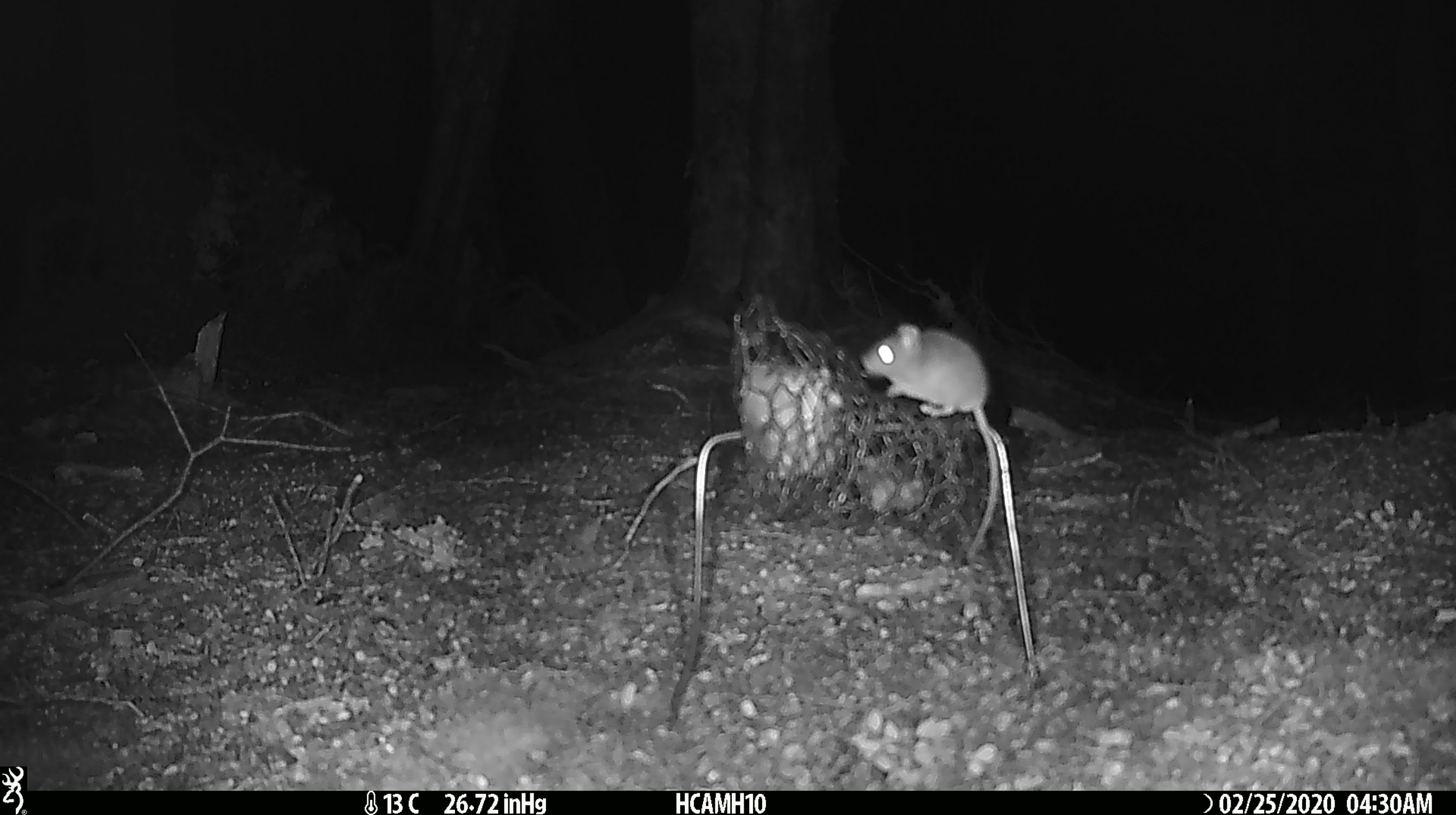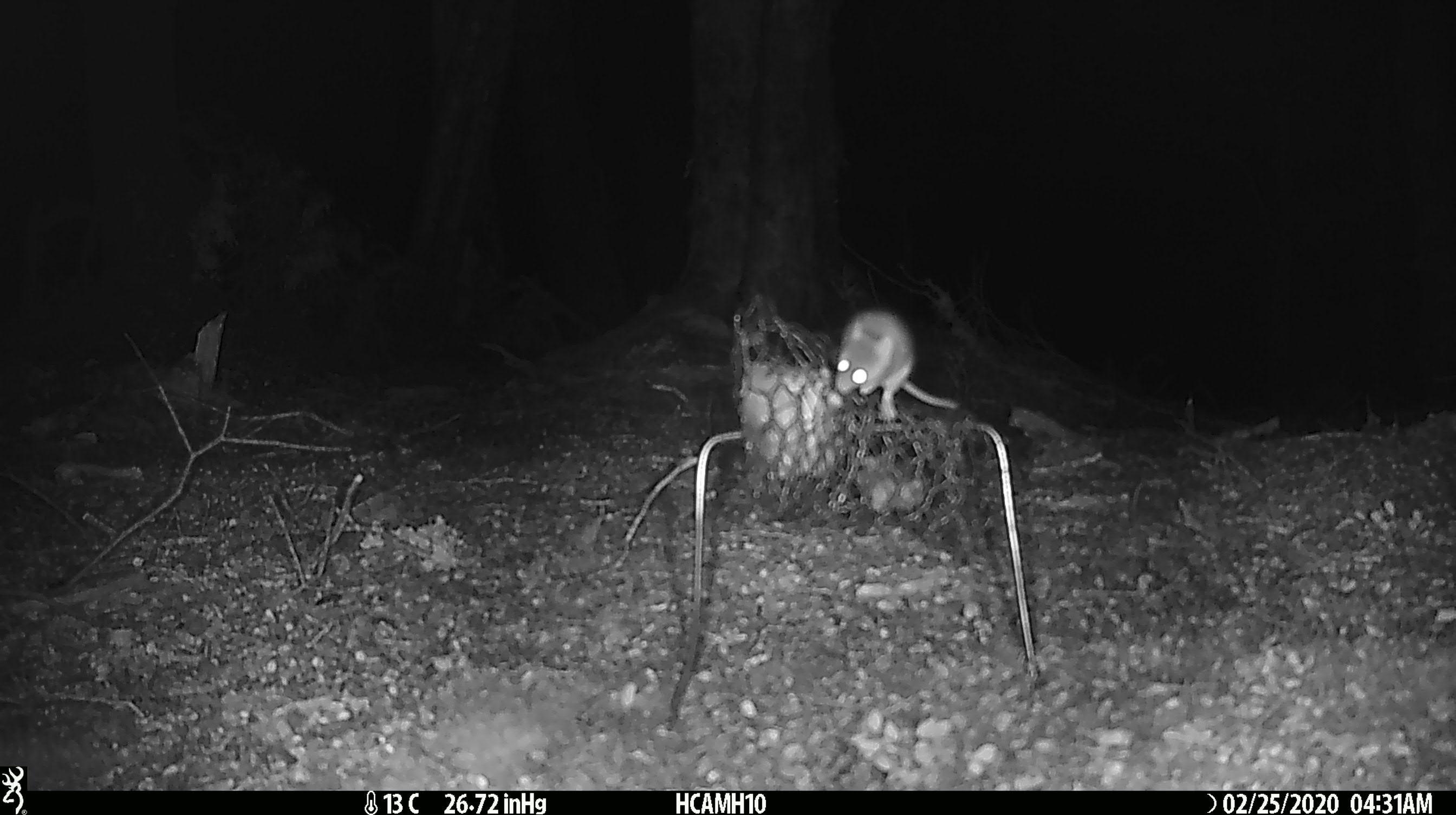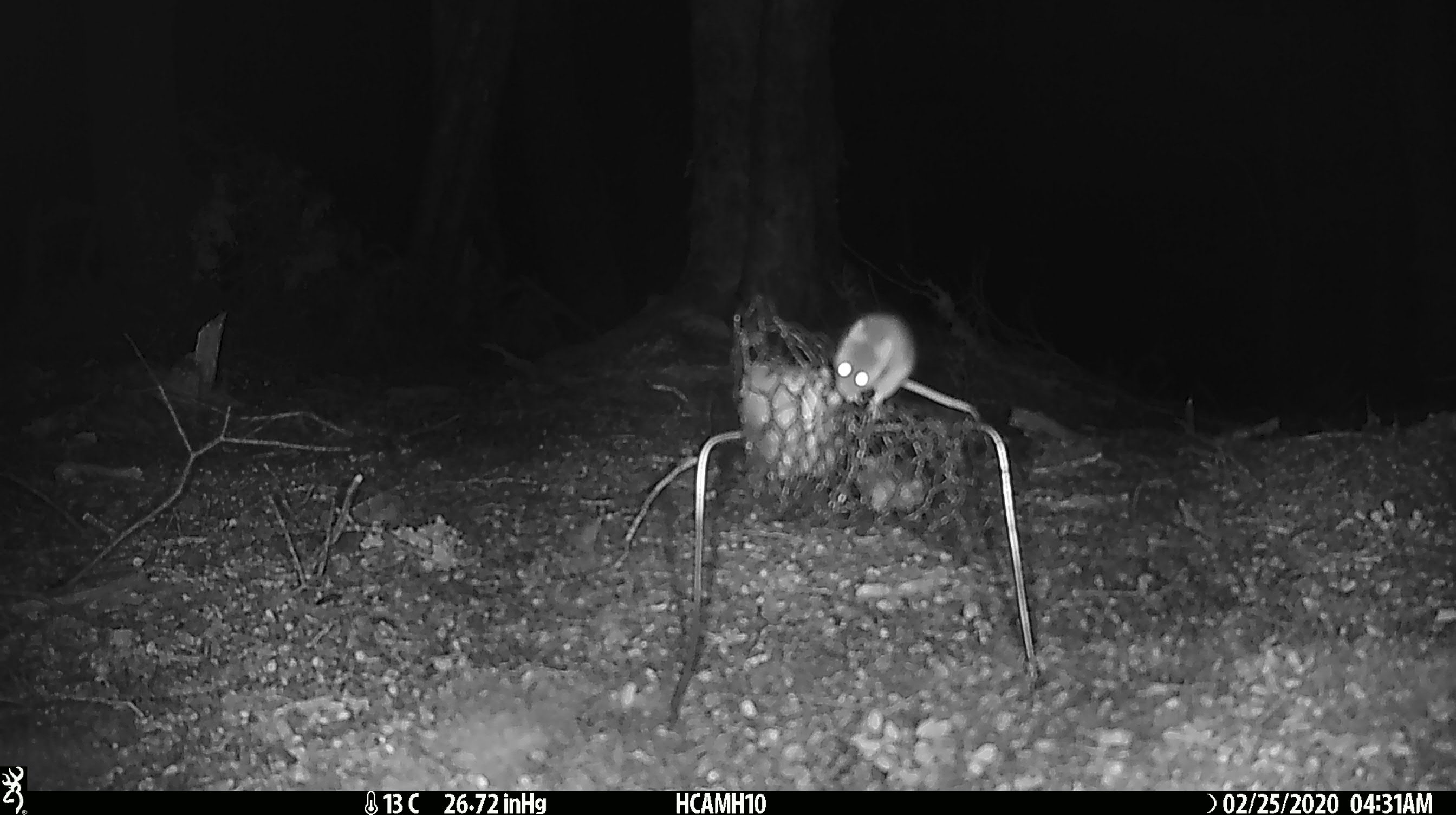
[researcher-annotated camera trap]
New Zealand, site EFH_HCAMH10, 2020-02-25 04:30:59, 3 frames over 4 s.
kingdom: Animalia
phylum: Chordata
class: Mammalia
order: Rodentia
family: Muridae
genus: Mus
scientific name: Mus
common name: mouse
Mouse (Mus).